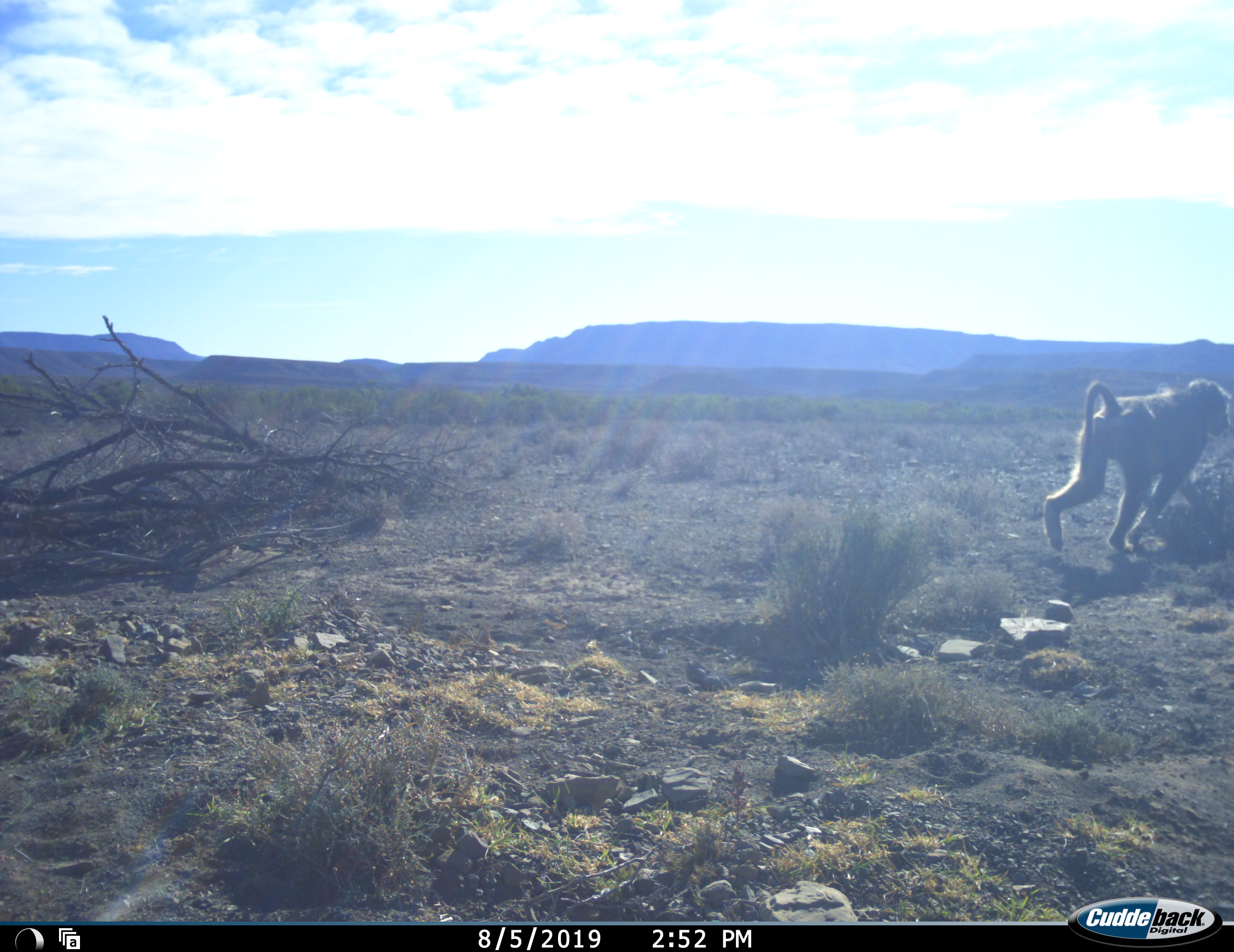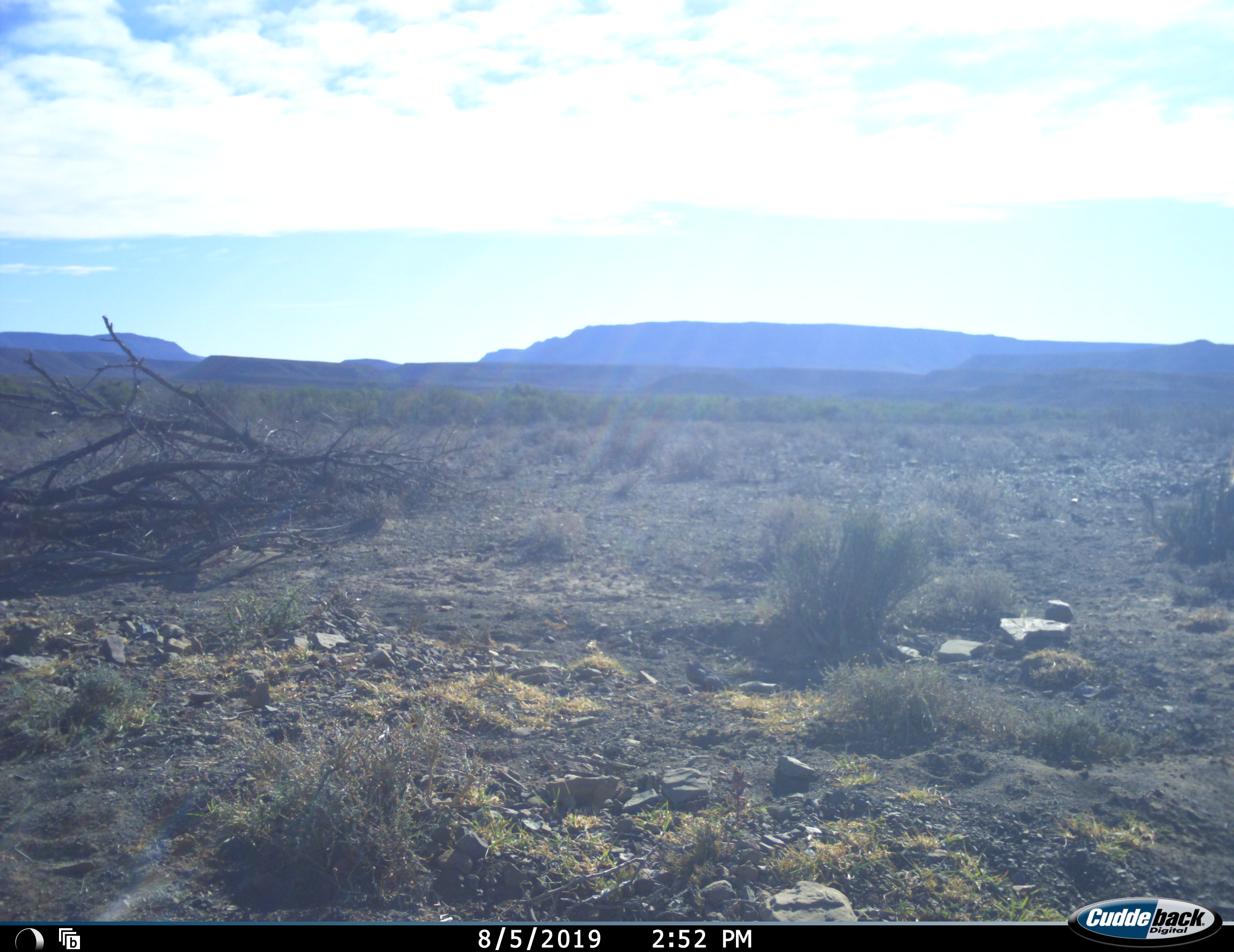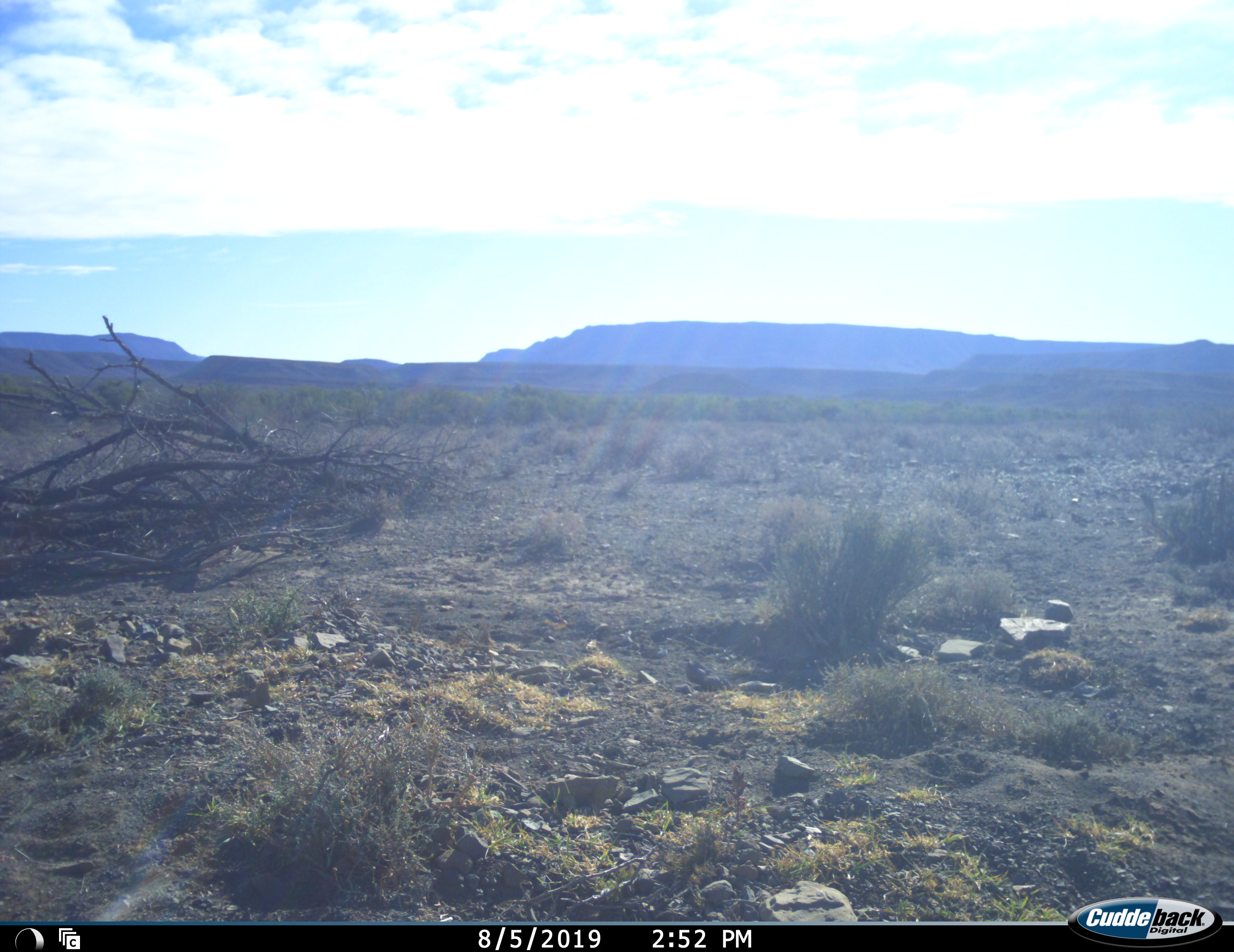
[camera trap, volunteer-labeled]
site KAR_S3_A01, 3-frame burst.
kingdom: Animalia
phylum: Chordata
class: Mammalia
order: Primates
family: Cercopithecidae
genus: Papio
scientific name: Papio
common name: baboon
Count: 1.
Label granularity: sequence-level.